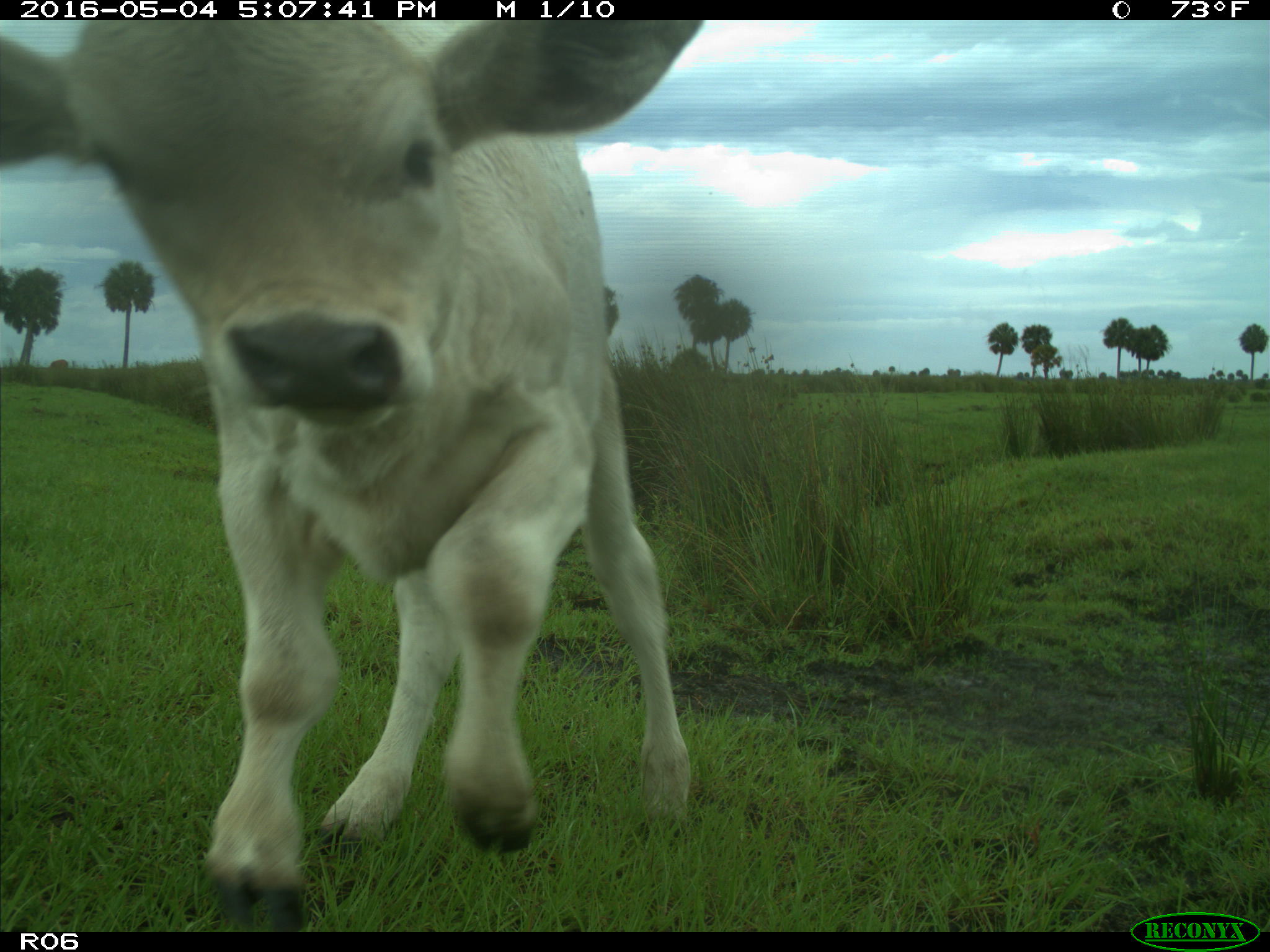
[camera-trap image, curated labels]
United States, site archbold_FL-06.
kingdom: Animalia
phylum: Chordata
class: Mammalia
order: Artiodactyla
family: Bovidae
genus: Bos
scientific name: Bos taurus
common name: domestic cow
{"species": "Bos taurus (domestic cow)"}